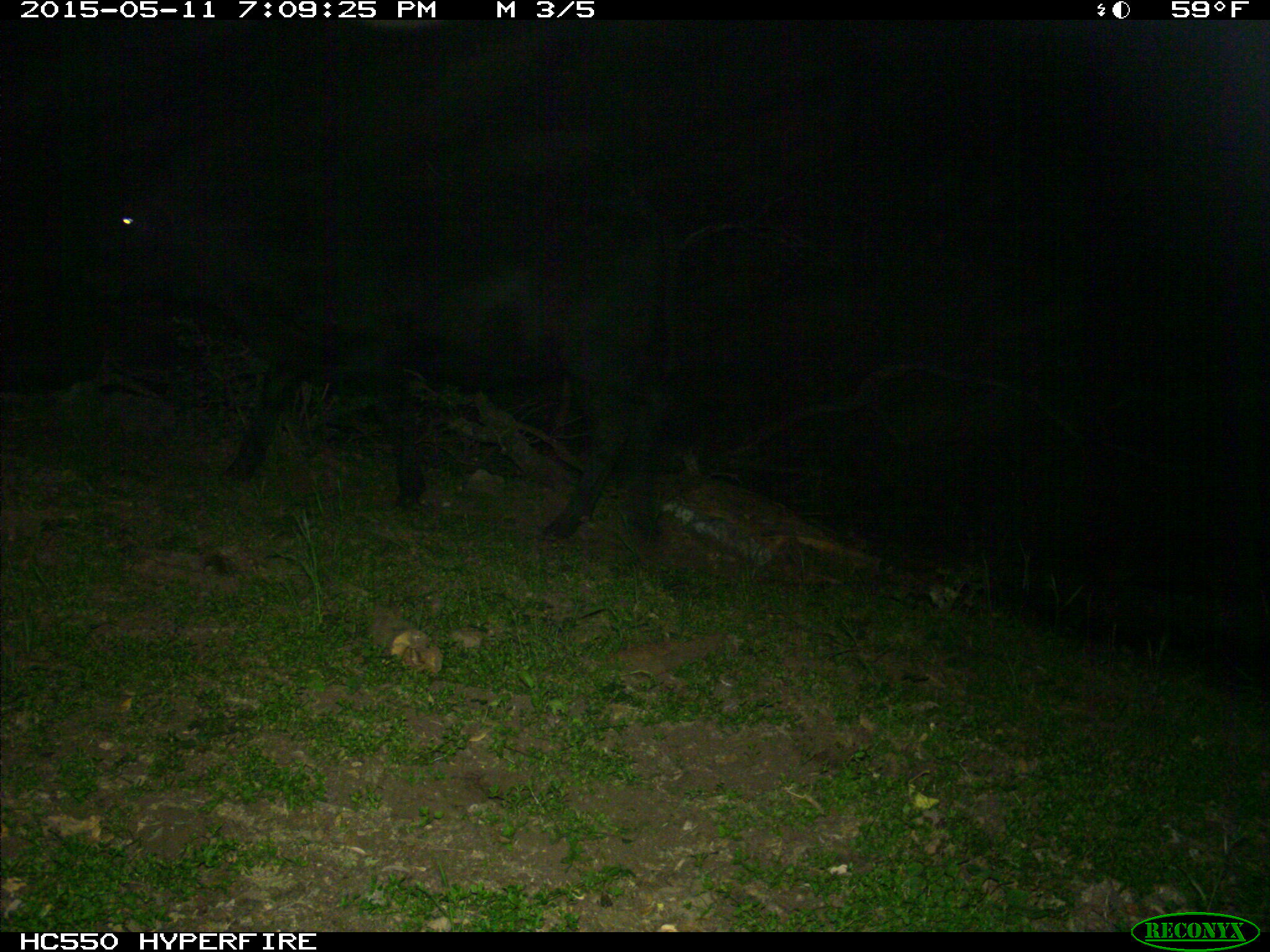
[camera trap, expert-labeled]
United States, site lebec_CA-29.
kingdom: Animalia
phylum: Chordata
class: Mammalia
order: Artiodactyla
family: Bovidae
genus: Bos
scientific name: Bos taurus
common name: domestic cow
Bos taurus (domestic cow).